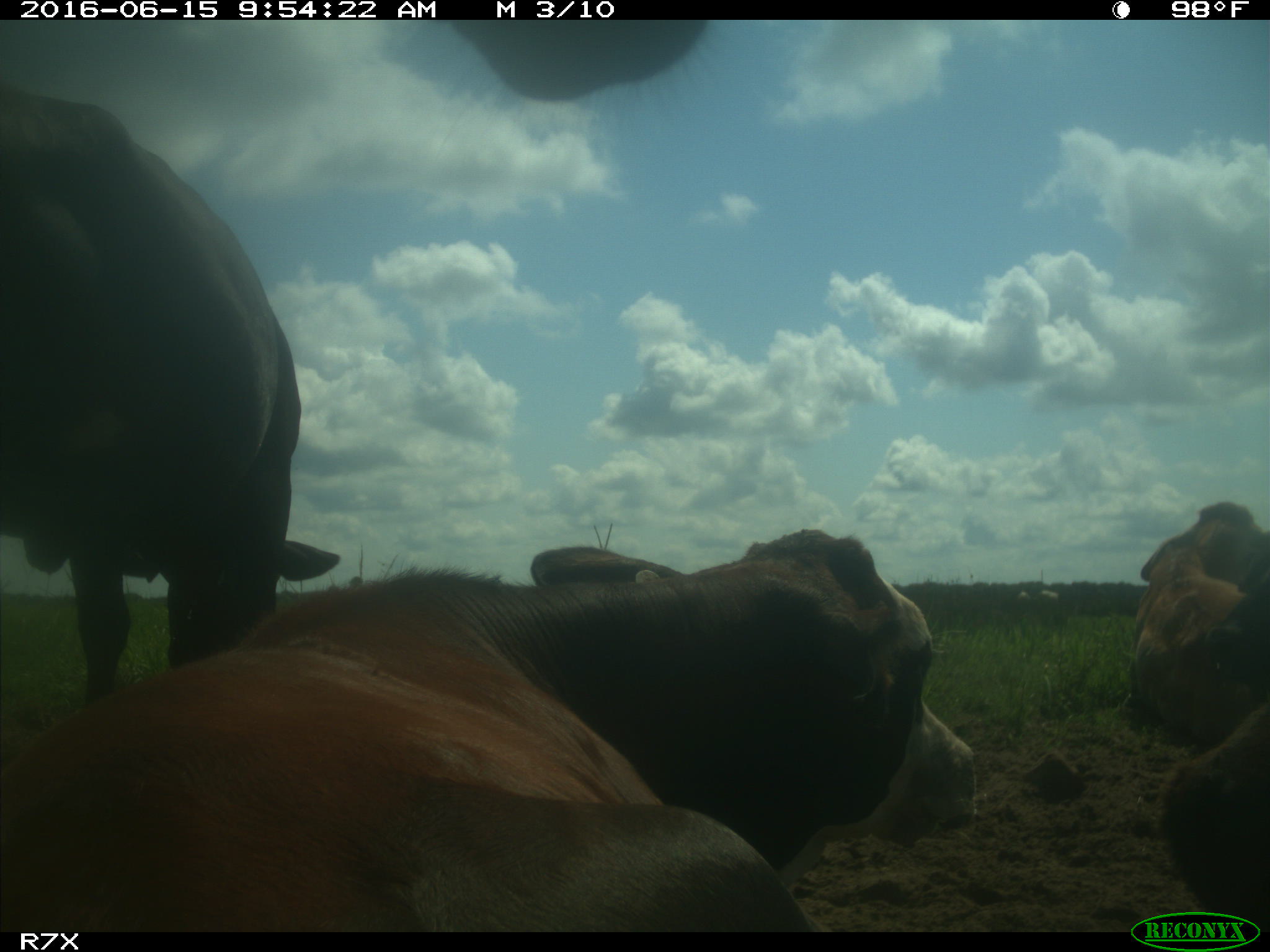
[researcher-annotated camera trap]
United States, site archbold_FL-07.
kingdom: Animalia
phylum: Chordata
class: Mammalia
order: Artiodactyla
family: Bovidae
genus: Bos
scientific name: Bos taurus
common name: domestic cow